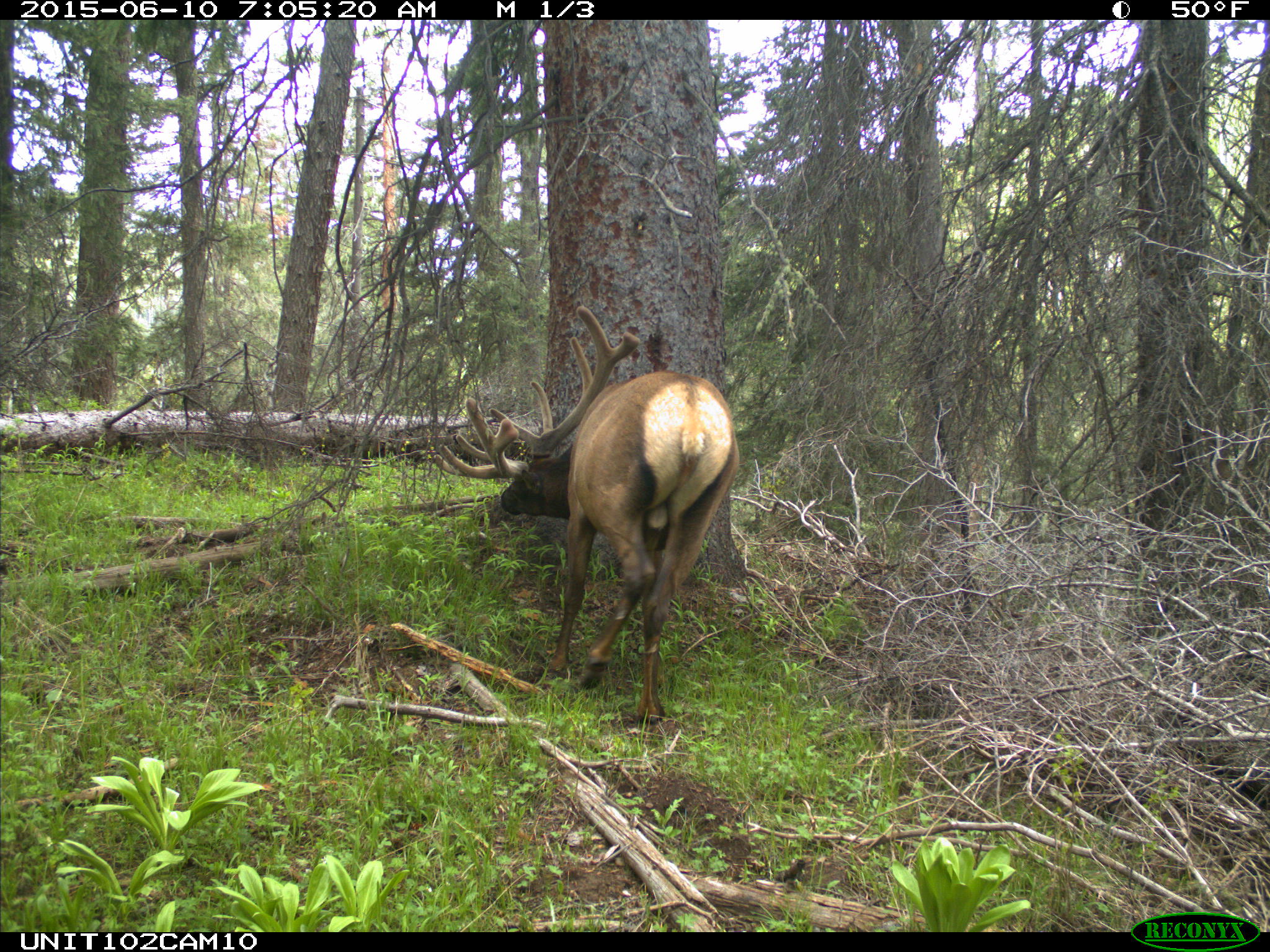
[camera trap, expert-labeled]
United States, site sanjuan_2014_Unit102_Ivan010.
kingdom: Animalia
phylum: Chordata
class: Mammalia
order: Artiodactyla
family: Cervidae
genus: Cervus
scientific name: Cervus elaphus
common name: red deer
Cervus elaphus (red deer).